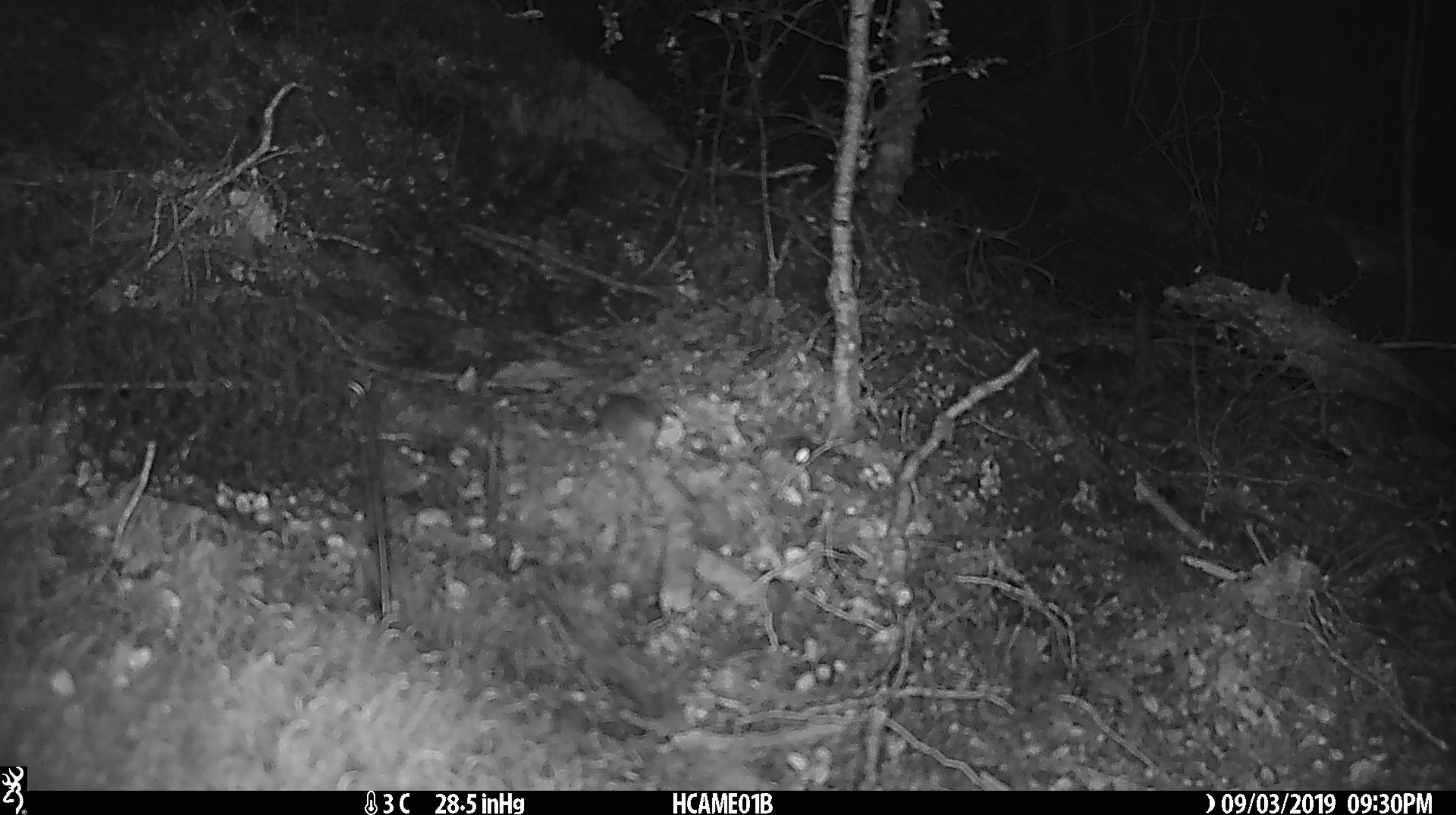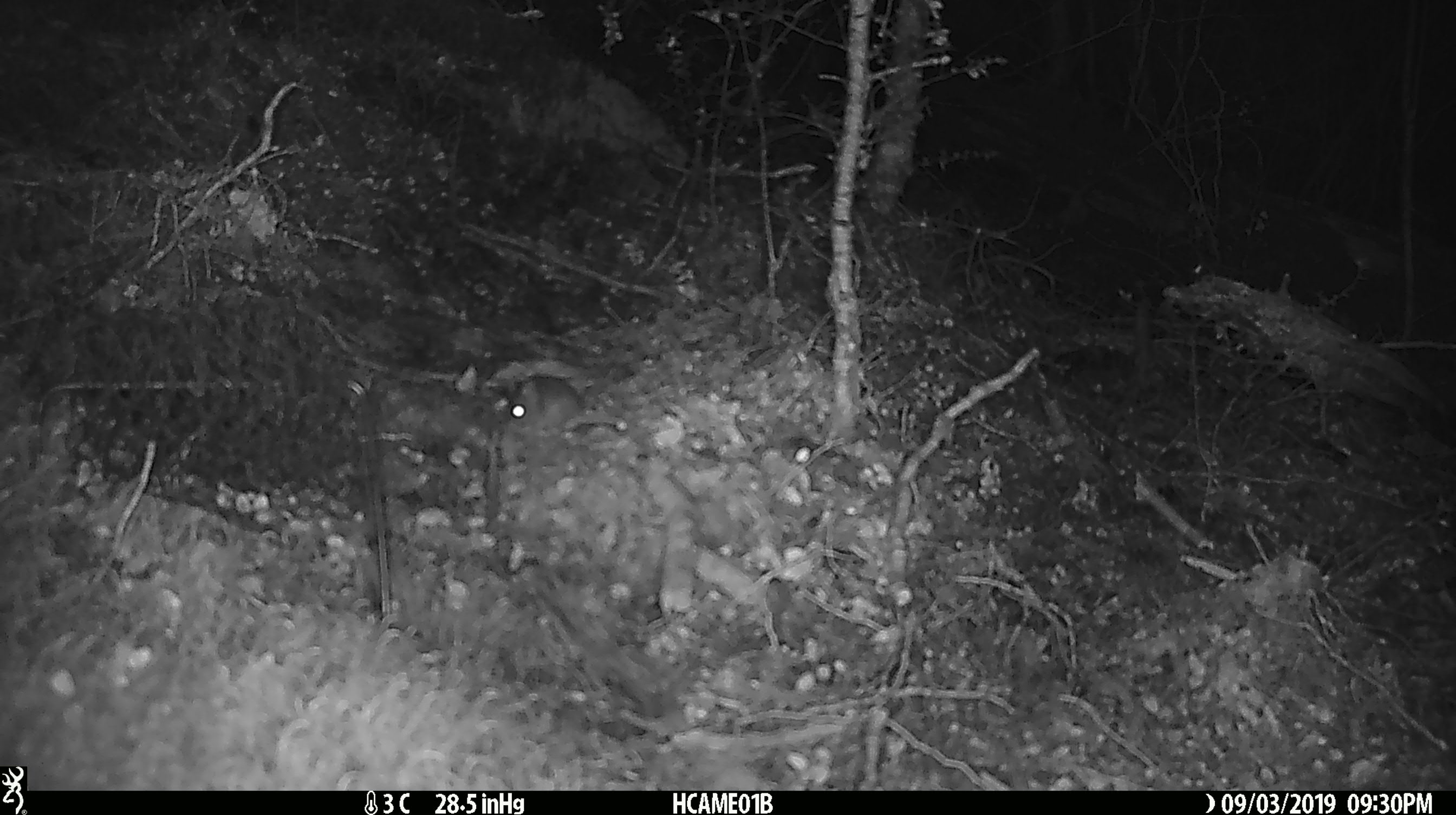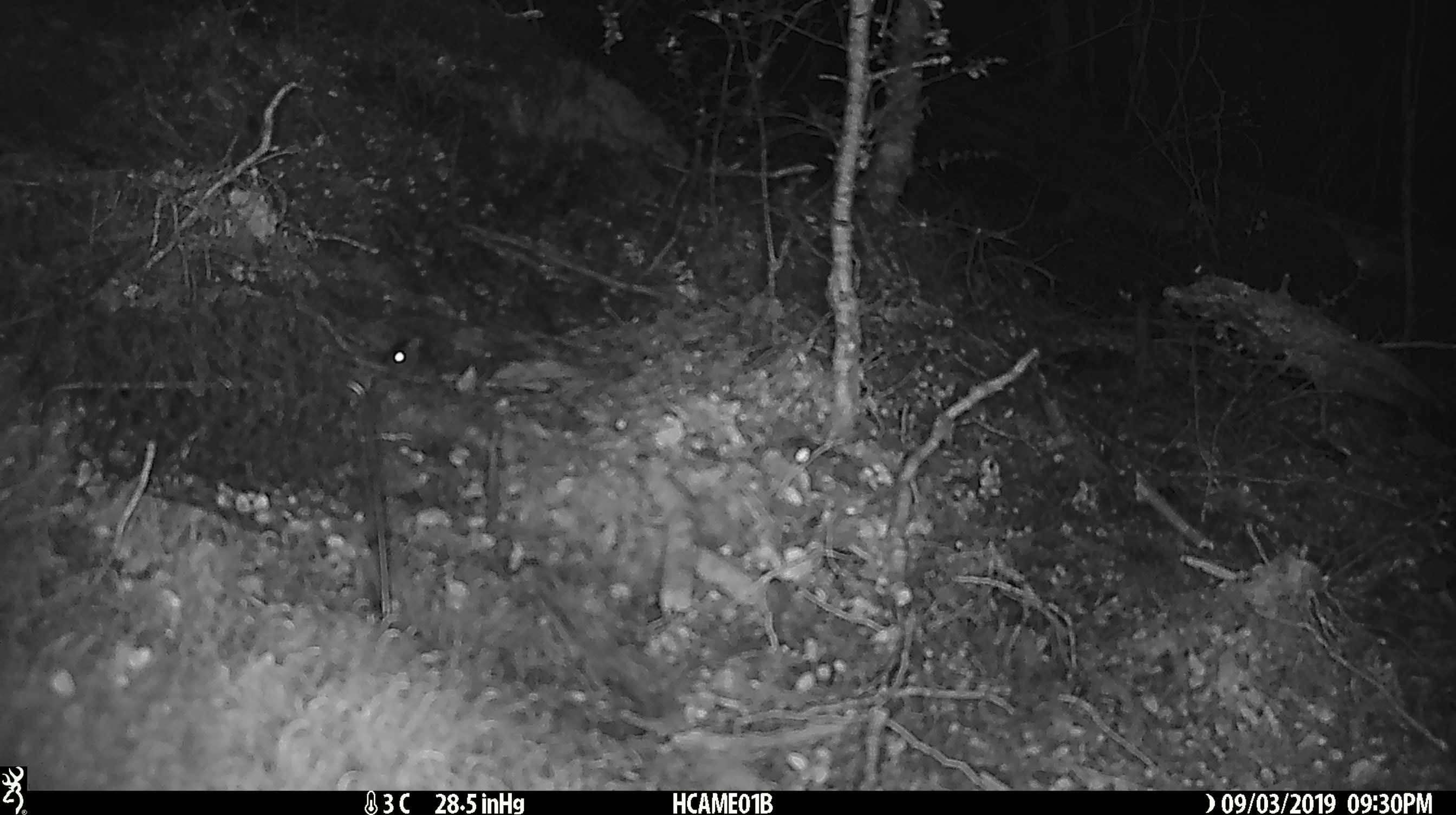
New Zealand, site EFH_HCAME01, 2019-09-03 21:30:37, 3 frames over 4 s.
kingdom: Animalia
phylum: Chordata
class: Mammalia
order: Rodentia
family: Muridae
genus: Mus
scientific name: Mus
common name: mouse